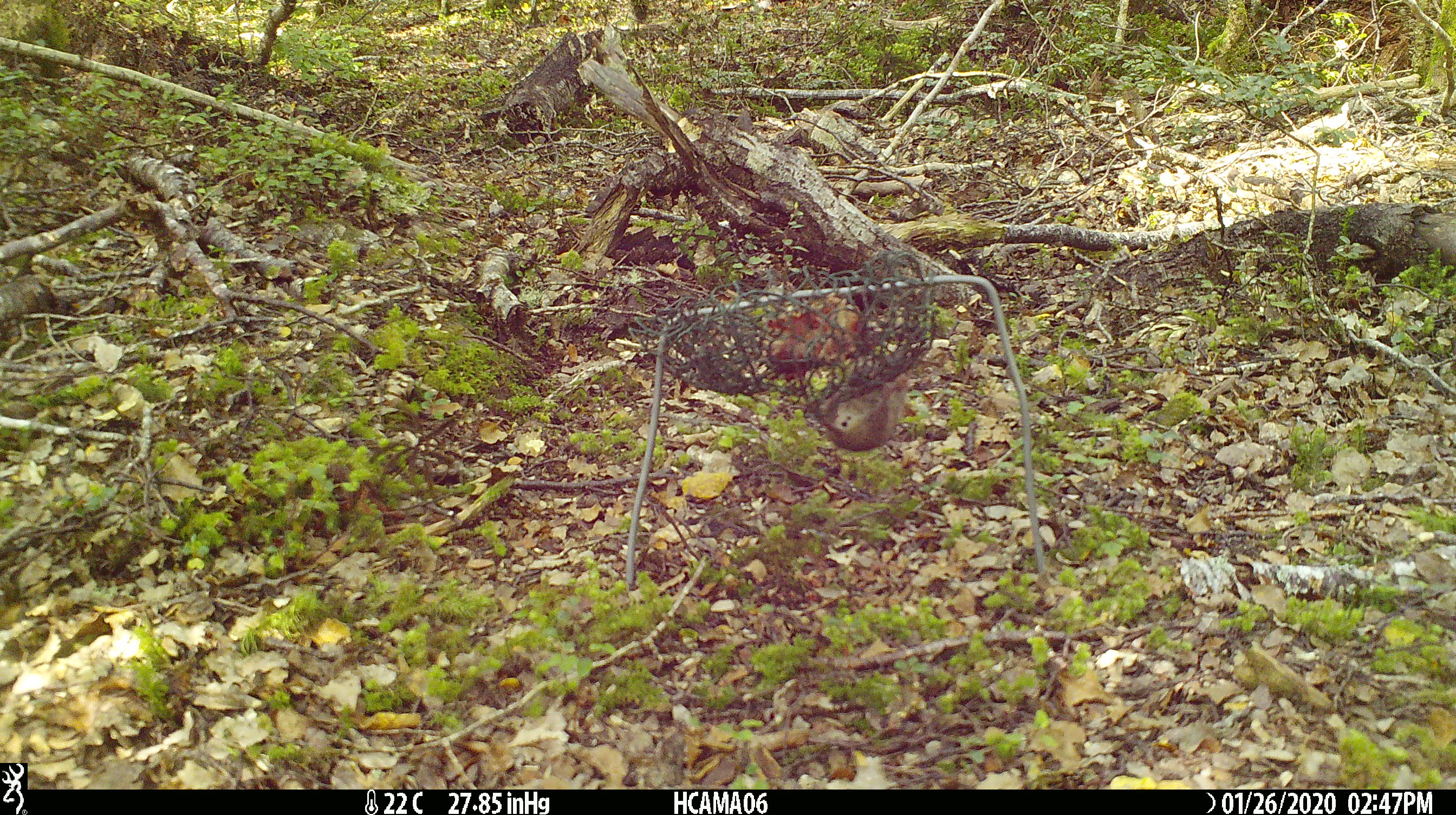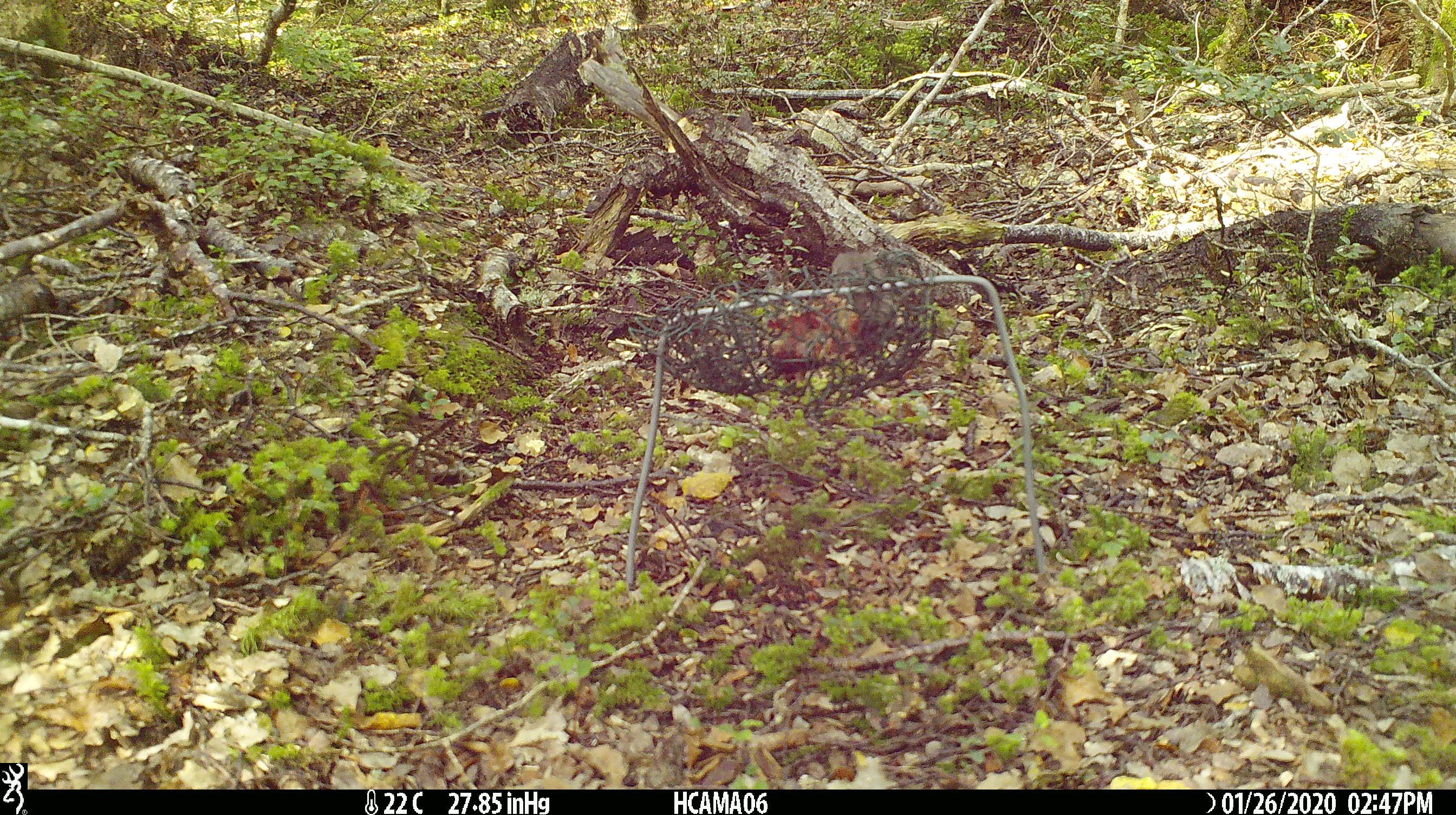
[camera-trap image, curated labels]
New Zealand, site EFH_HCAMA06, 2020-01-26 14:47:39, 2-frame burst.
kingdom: Animalia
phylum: Chordata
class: Mammalia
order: Rodentia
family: Muridae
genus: Mus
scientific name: Mus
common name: mouse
Mouse (Mus).